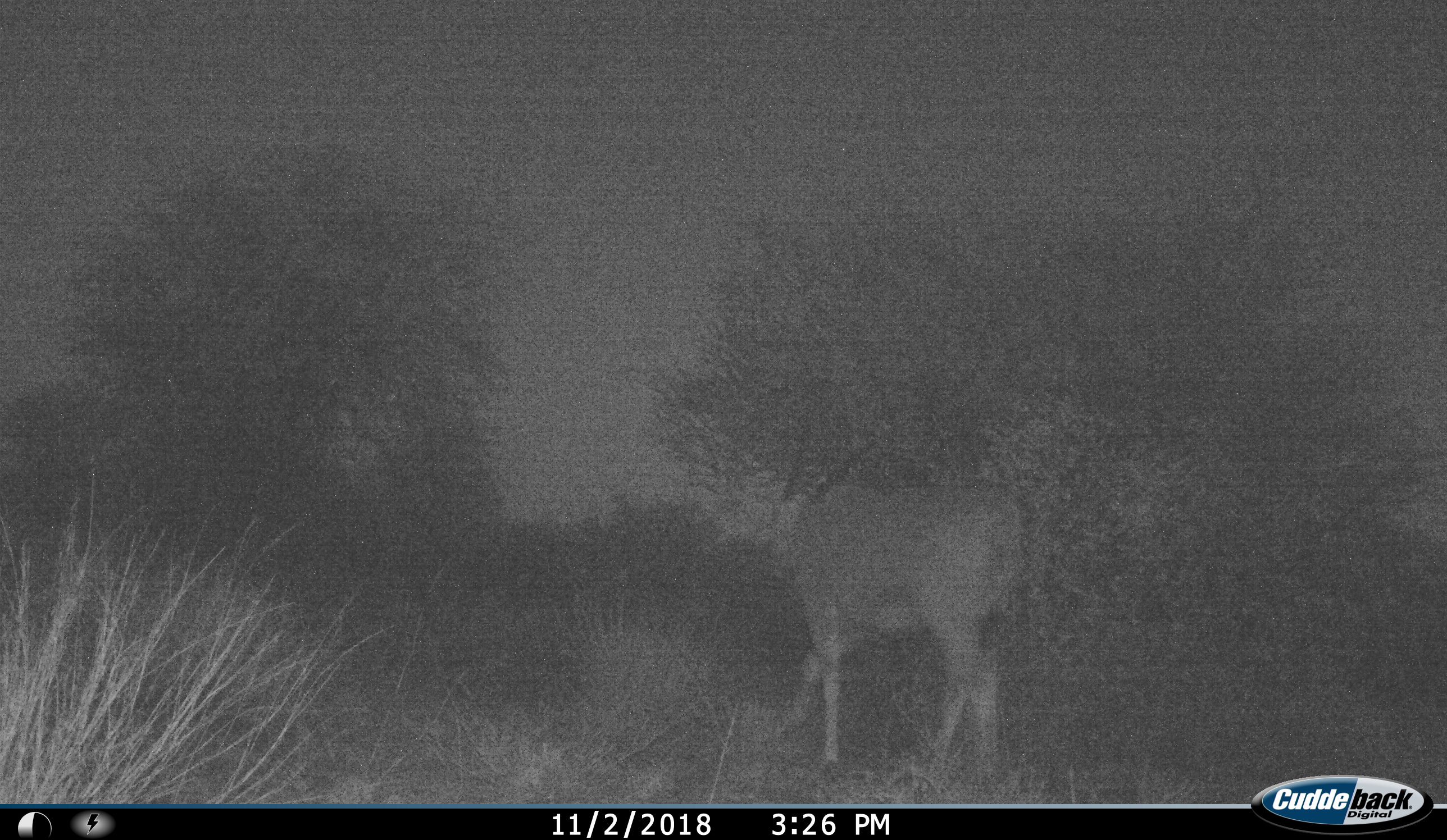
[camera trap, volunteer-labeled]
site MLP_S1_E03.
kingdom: Animalia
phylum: Chordata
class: Mammalia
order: Artiodactyla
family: Bovidae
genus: Tragelaphus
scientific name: Tragelaphus oryx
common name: eland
Eland (Tragelaphus oryx), count 1. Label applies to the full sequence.